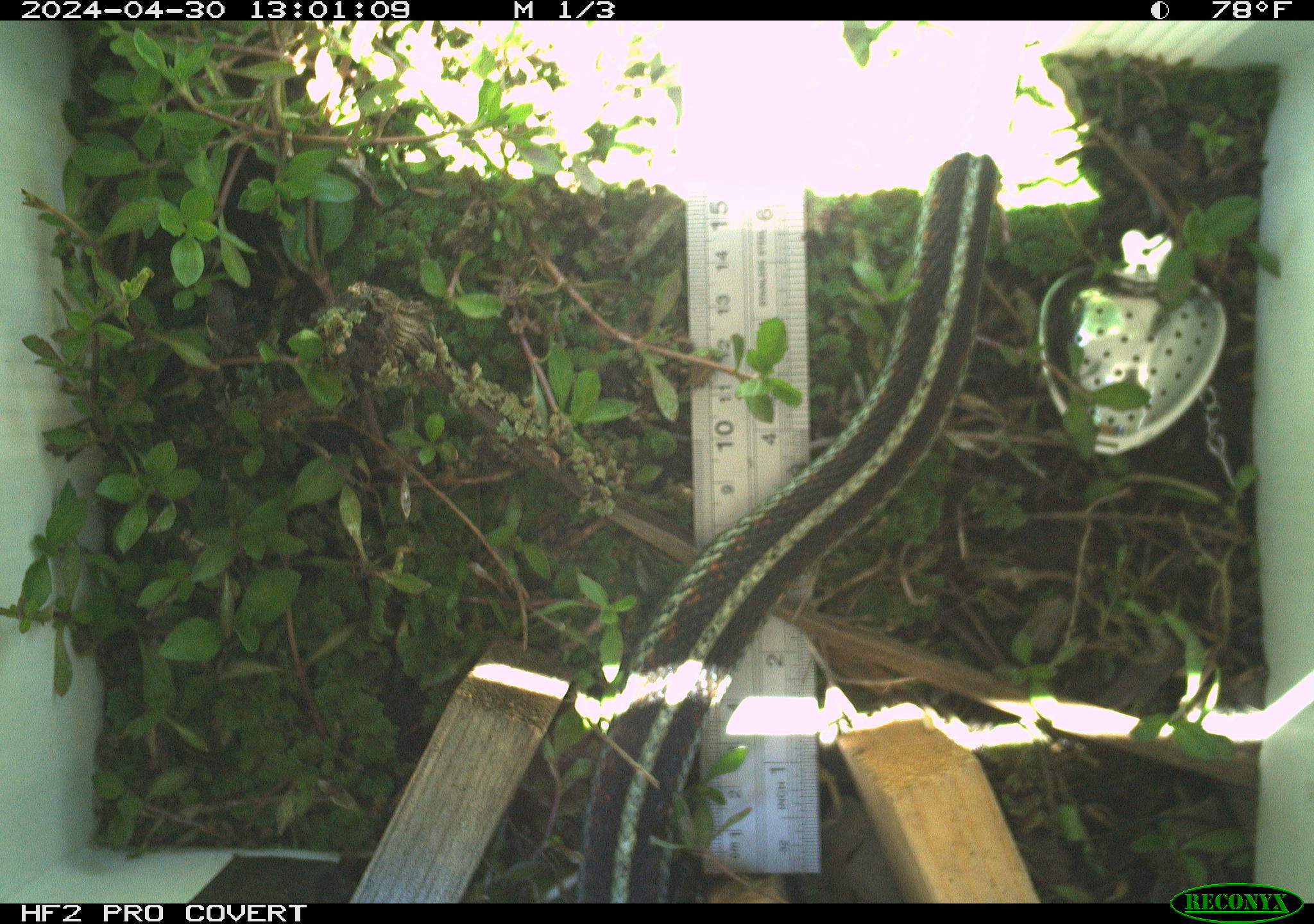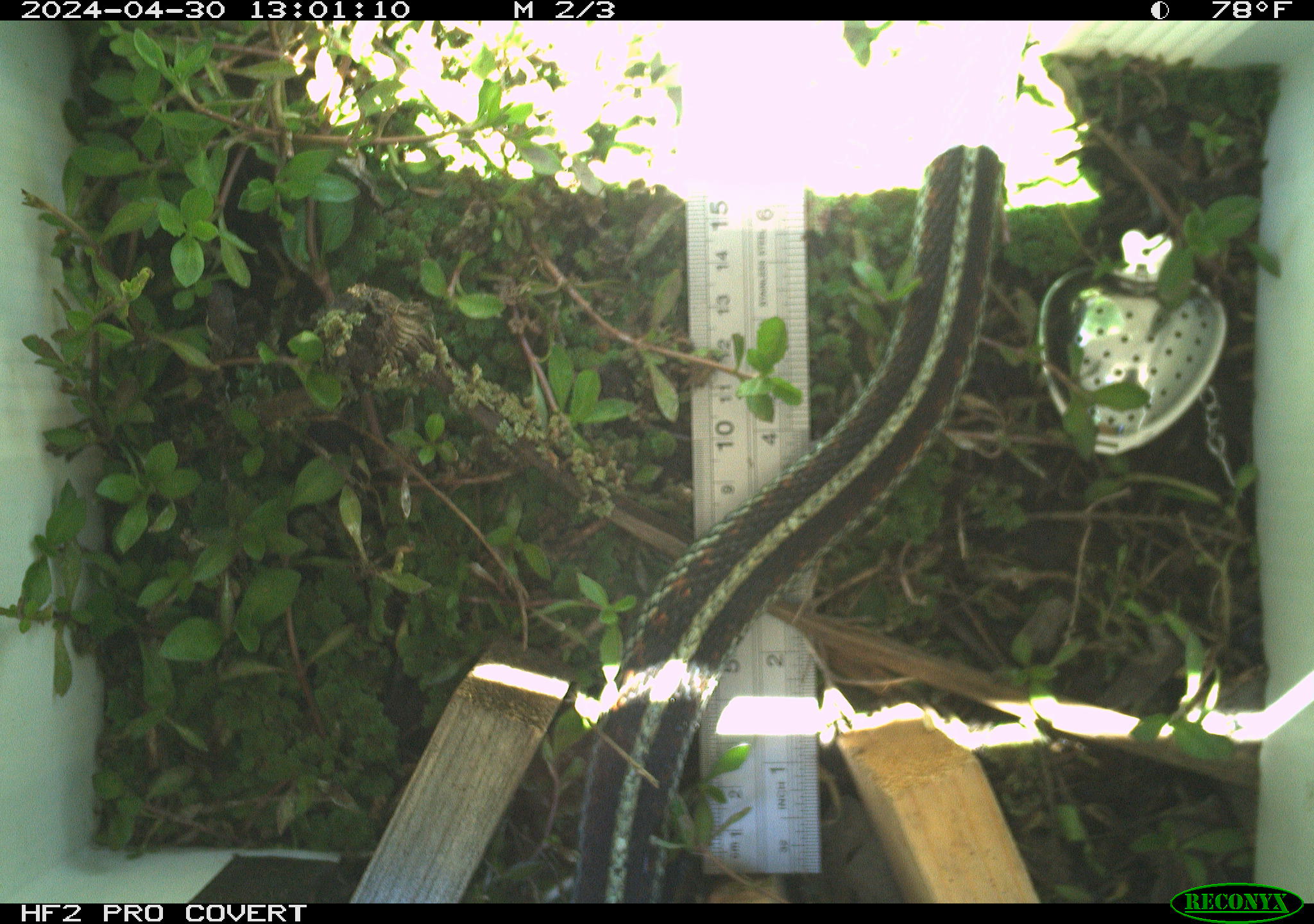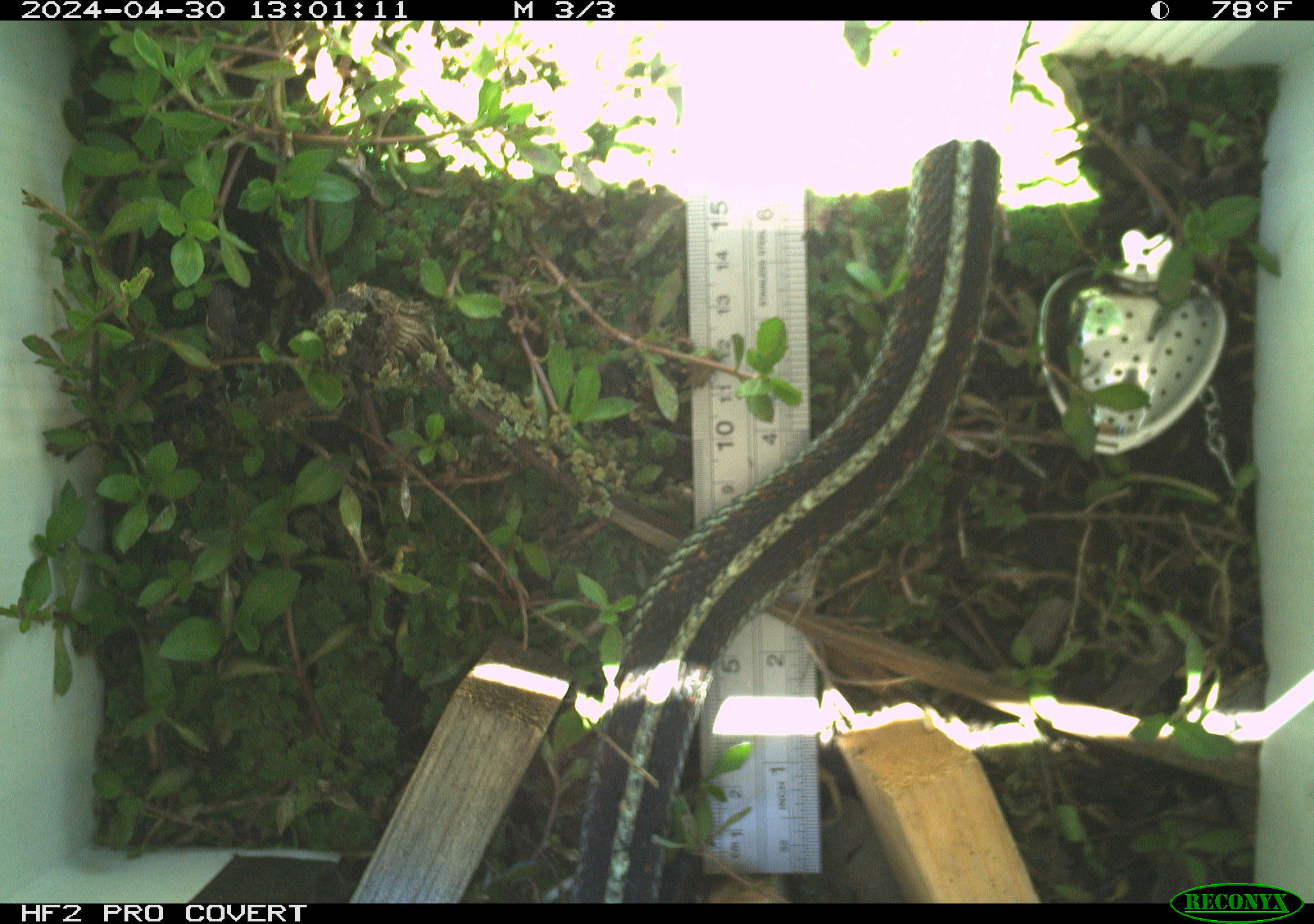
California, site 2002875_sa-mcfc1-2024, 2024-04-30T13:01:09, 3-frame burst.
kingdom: Animalia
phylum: Chordata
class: Reptilia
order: Squamata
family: Colubridae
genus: Thamnophis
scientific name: Thamnophis sirtalis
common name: common gartersnake